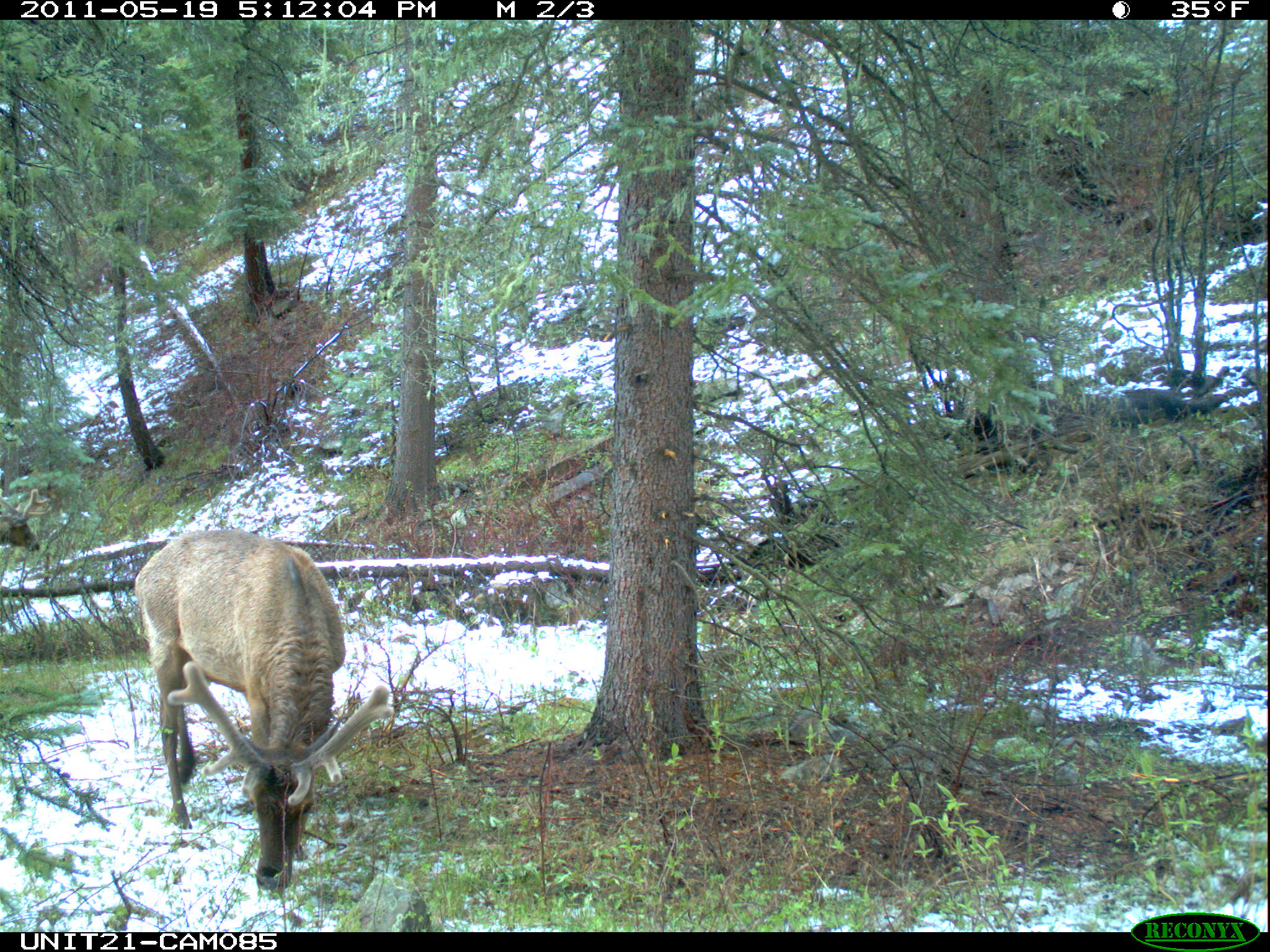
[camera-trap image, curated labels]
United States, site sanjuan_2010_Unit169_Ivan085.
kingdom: Animalia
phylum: Chordata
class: Mammalia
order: Artiodactyla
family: Cervidae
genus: Cervus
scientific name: Cervus elaphus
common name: red deer